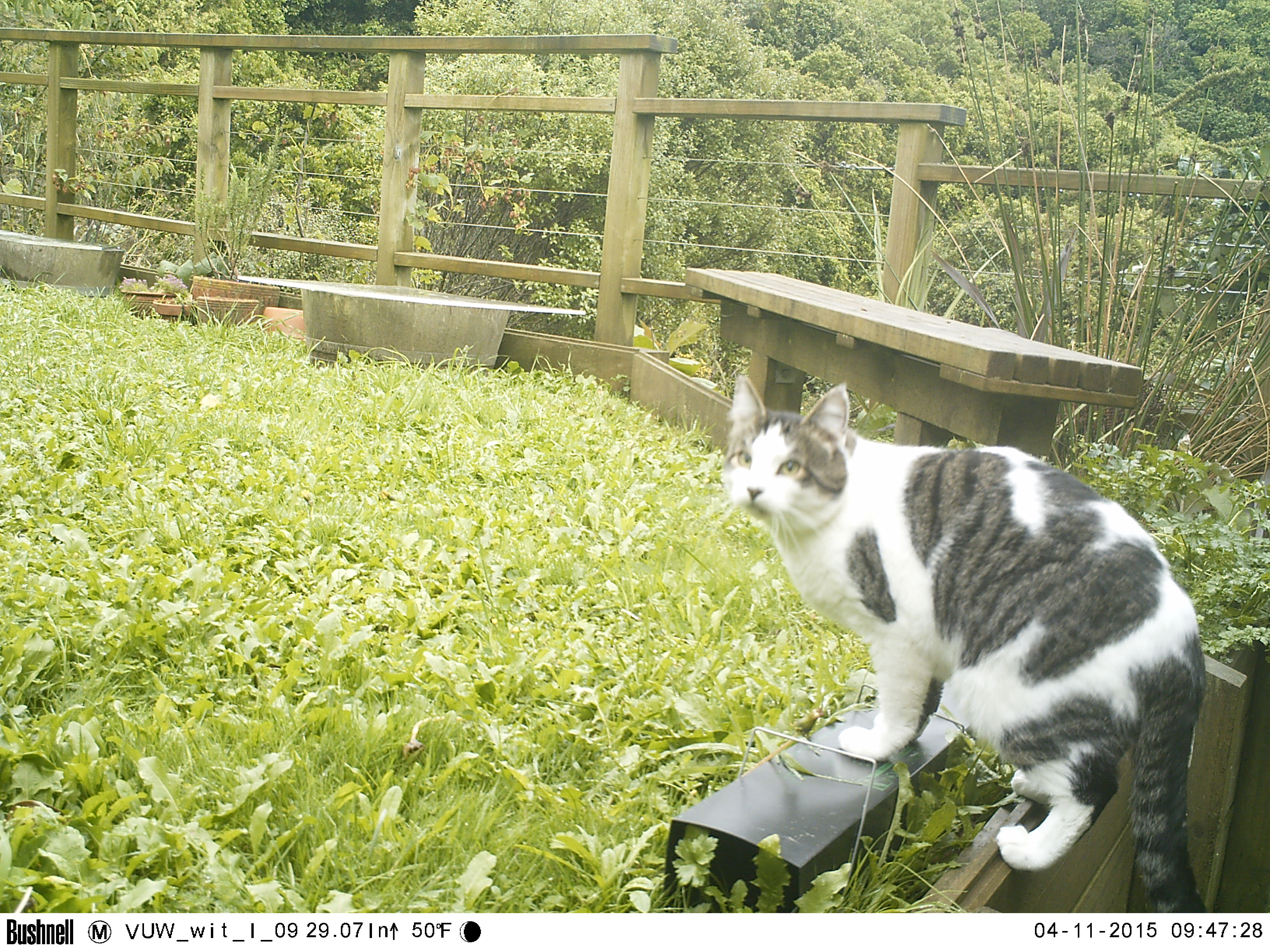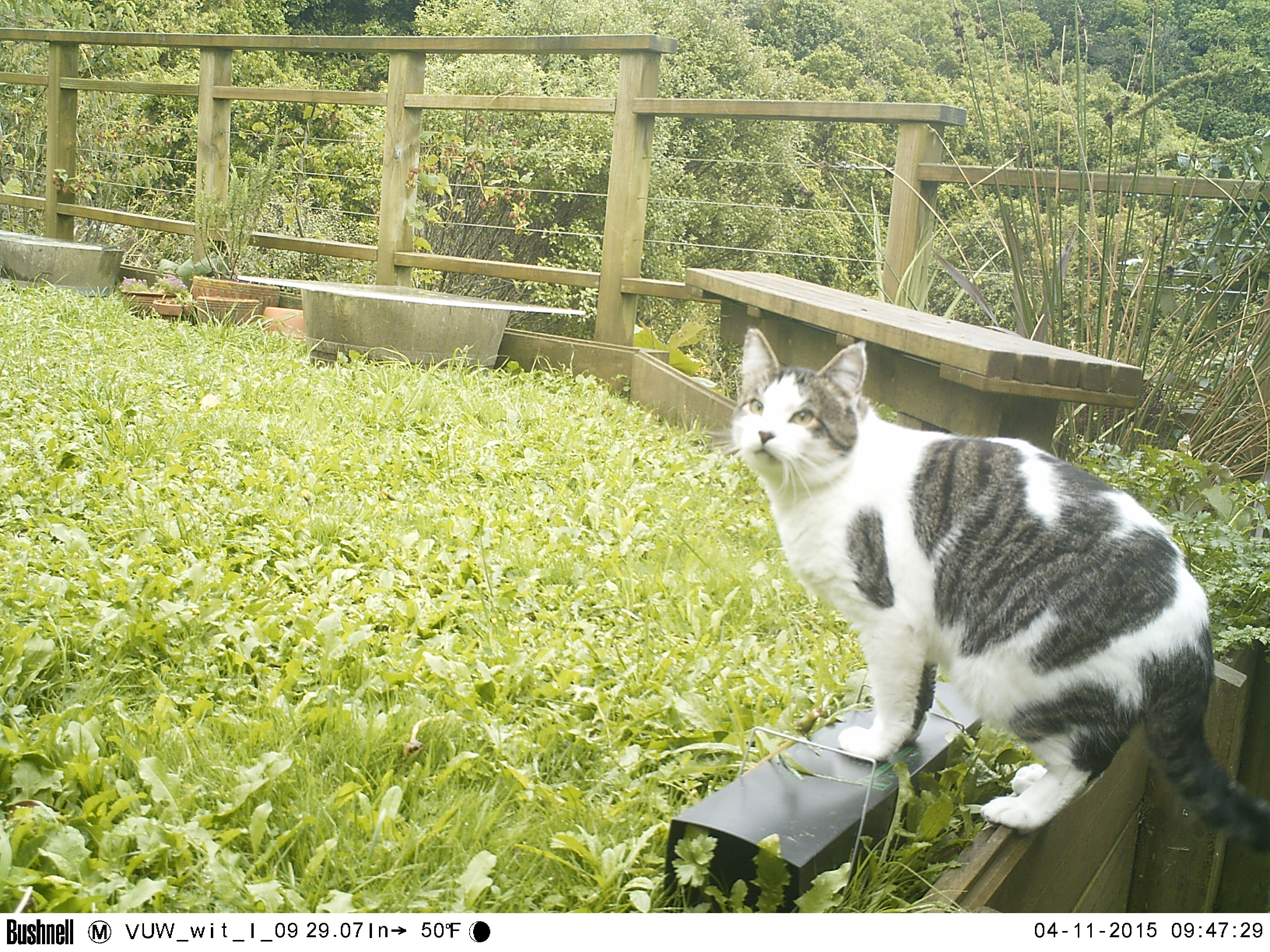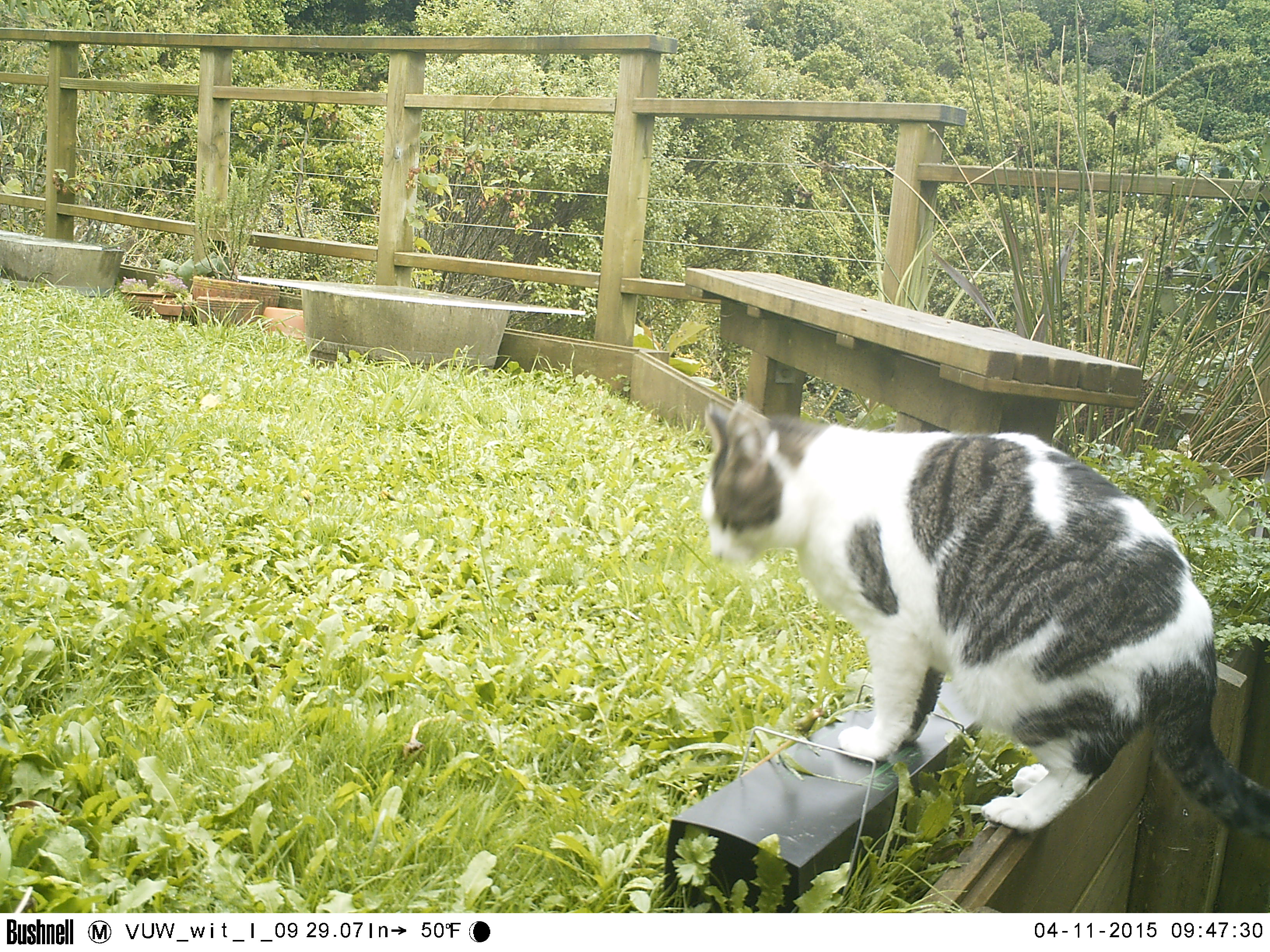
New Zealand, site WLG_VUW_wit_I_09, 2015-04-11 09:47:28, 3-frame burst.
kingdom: Animalia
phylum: Chordata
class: Mammalia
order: Carnivora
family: Felidae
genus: Felis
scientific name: Felis catus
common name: domestic cat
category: cat